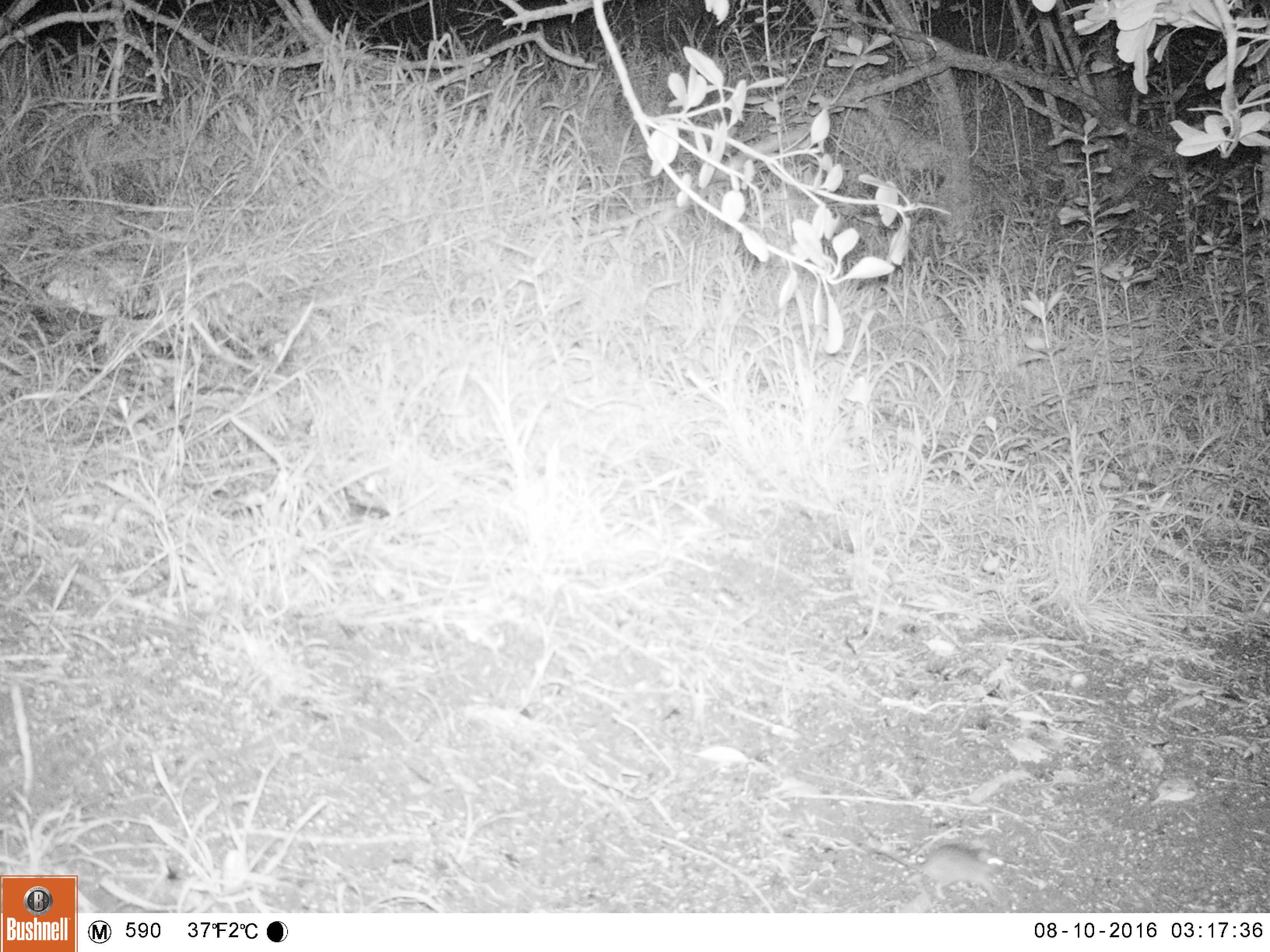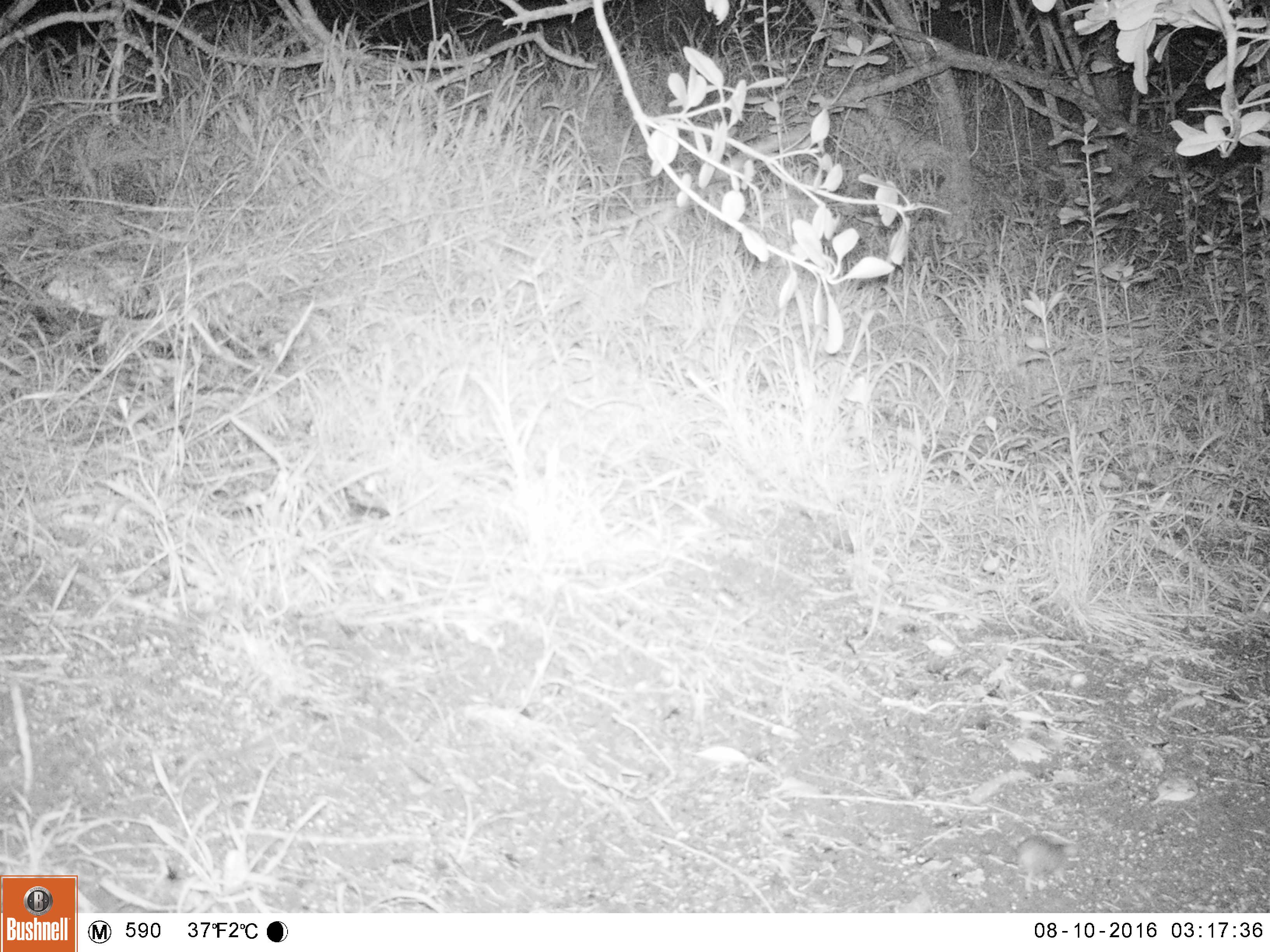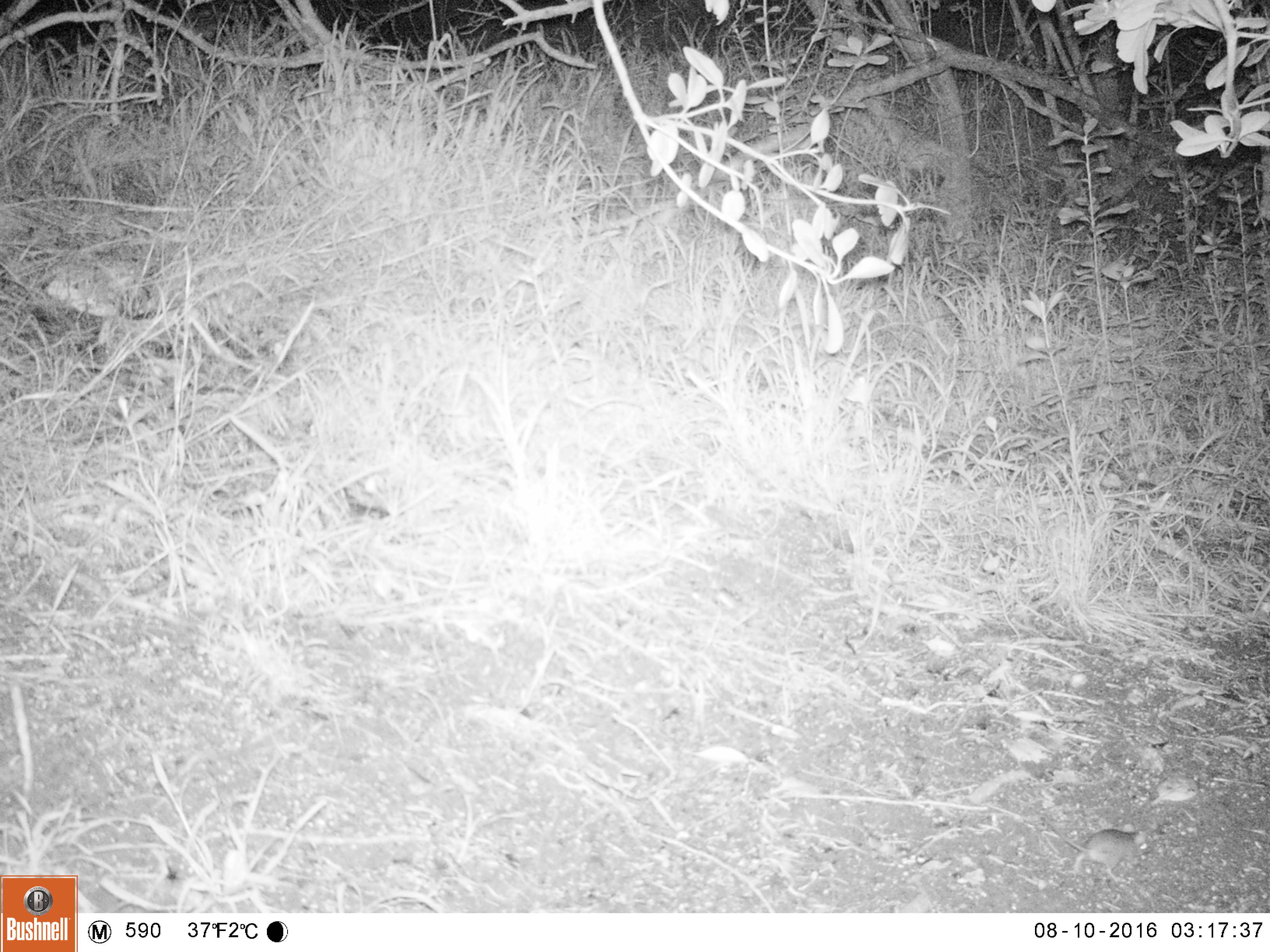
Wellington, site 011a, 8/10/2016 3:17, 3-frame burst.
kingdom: Animalia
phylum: Chordata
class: Mammalia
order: Rodentia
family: Muridae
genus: Mus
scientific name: Mus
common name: mouse